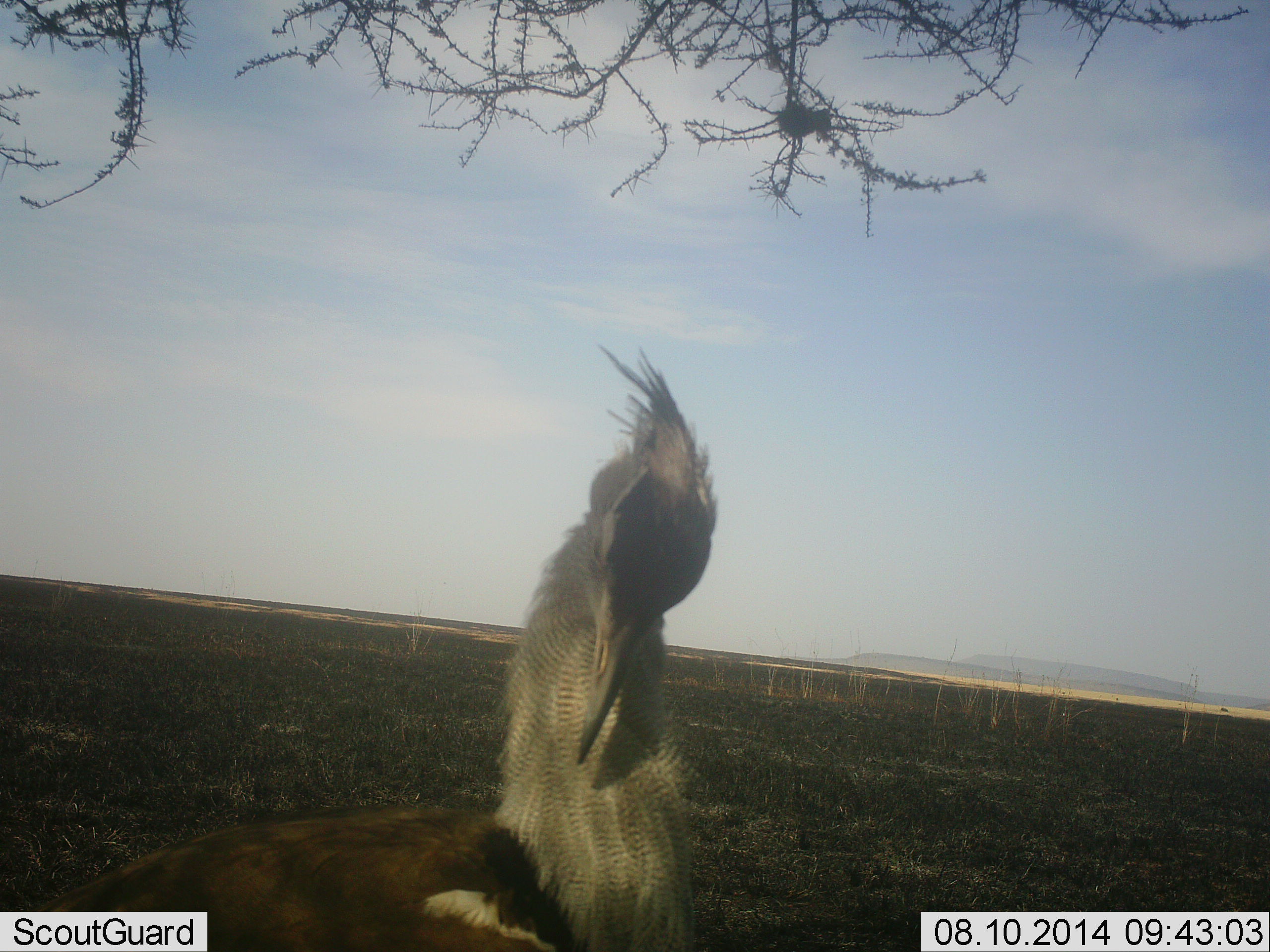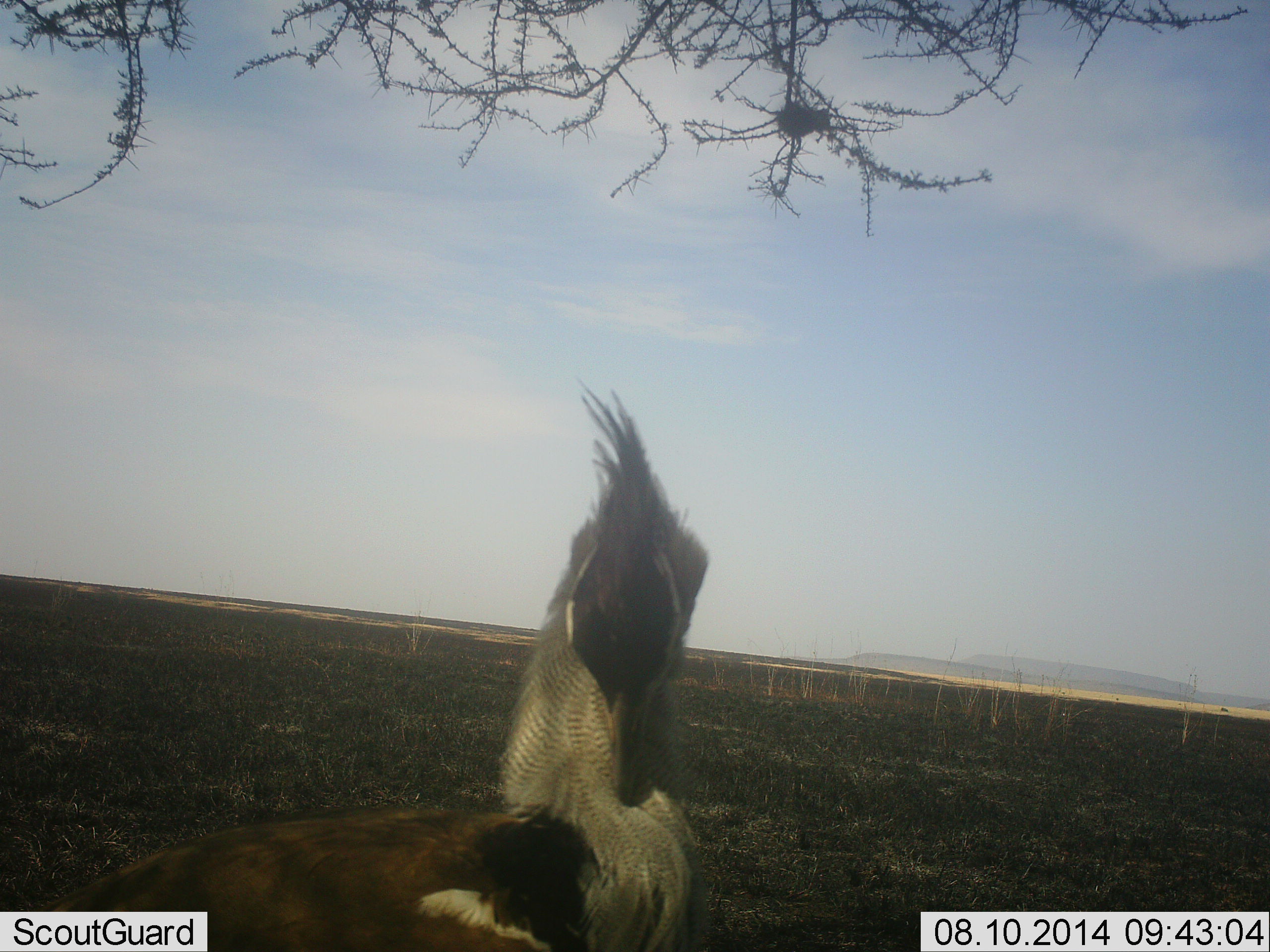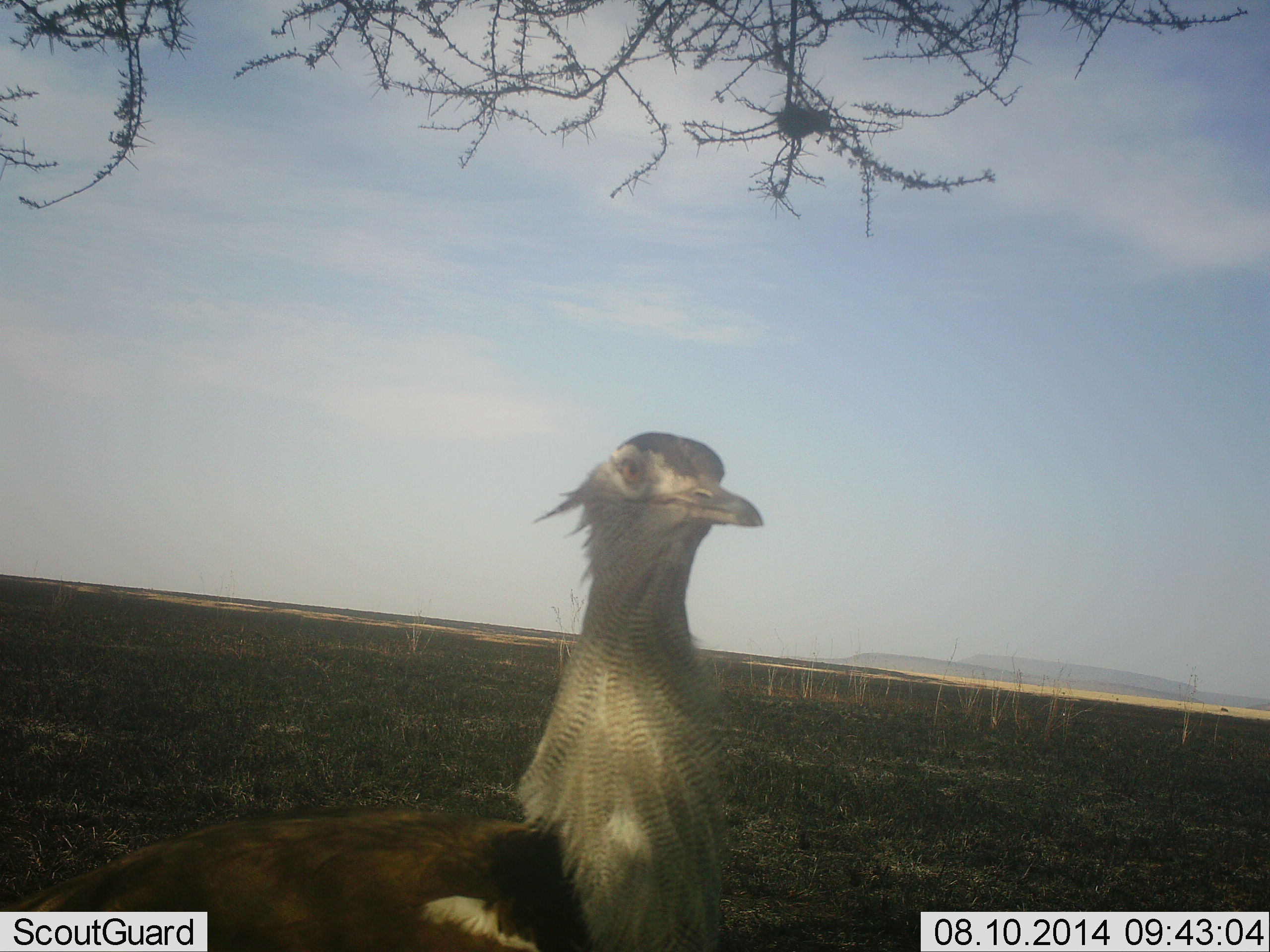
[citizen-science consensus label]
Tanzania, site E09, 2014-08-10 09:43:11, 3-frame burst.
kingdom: Animalia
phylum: Chordata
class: Aves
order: Otidiformes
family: Otididae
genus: Ardeotis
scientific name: Ardeotis kori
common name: kori bustard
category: koribustard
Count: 1.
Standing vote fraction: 90%.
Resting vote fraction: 10%.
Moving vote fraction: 0%.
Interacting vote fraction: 0%.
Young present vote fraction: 0%.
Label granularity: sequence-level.